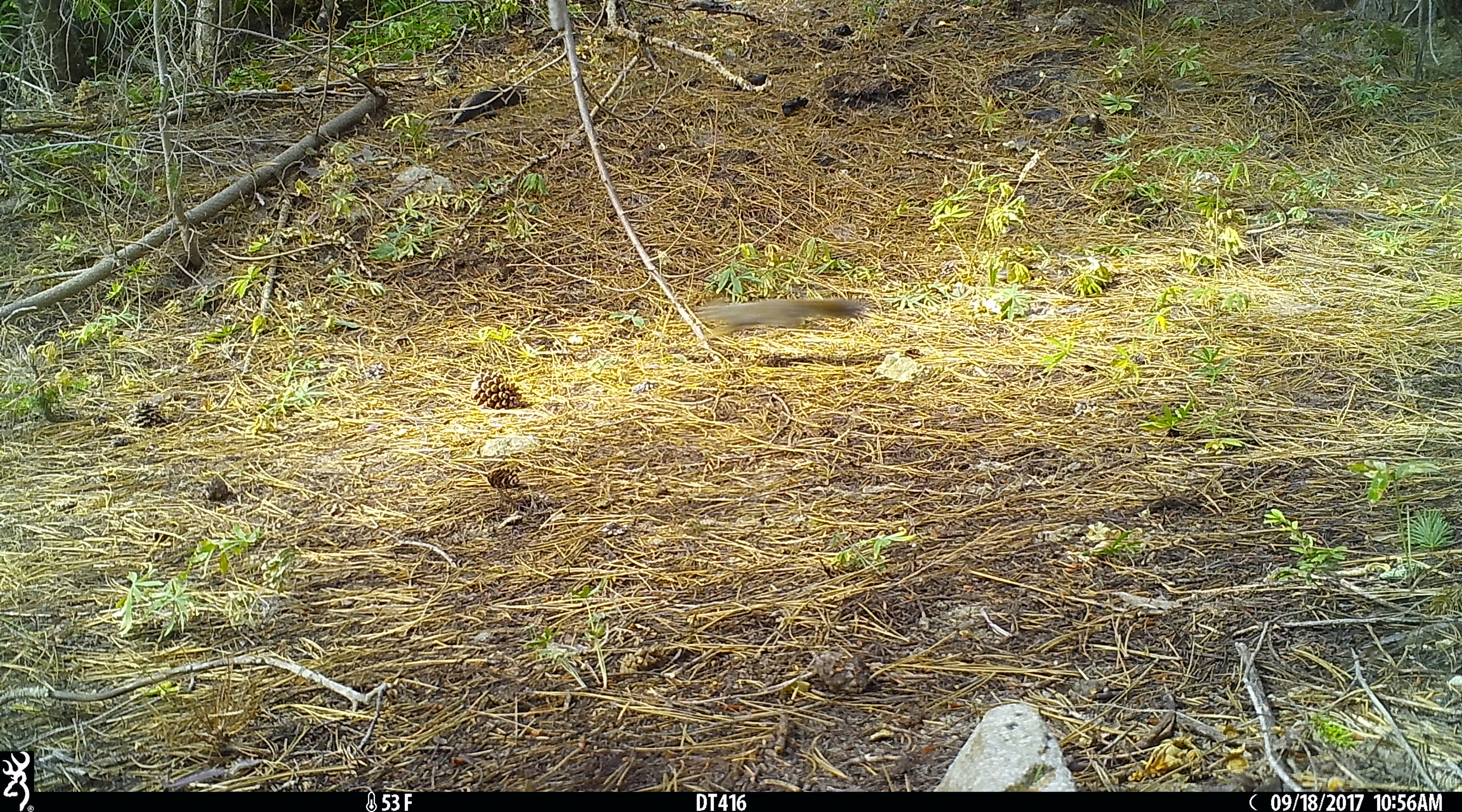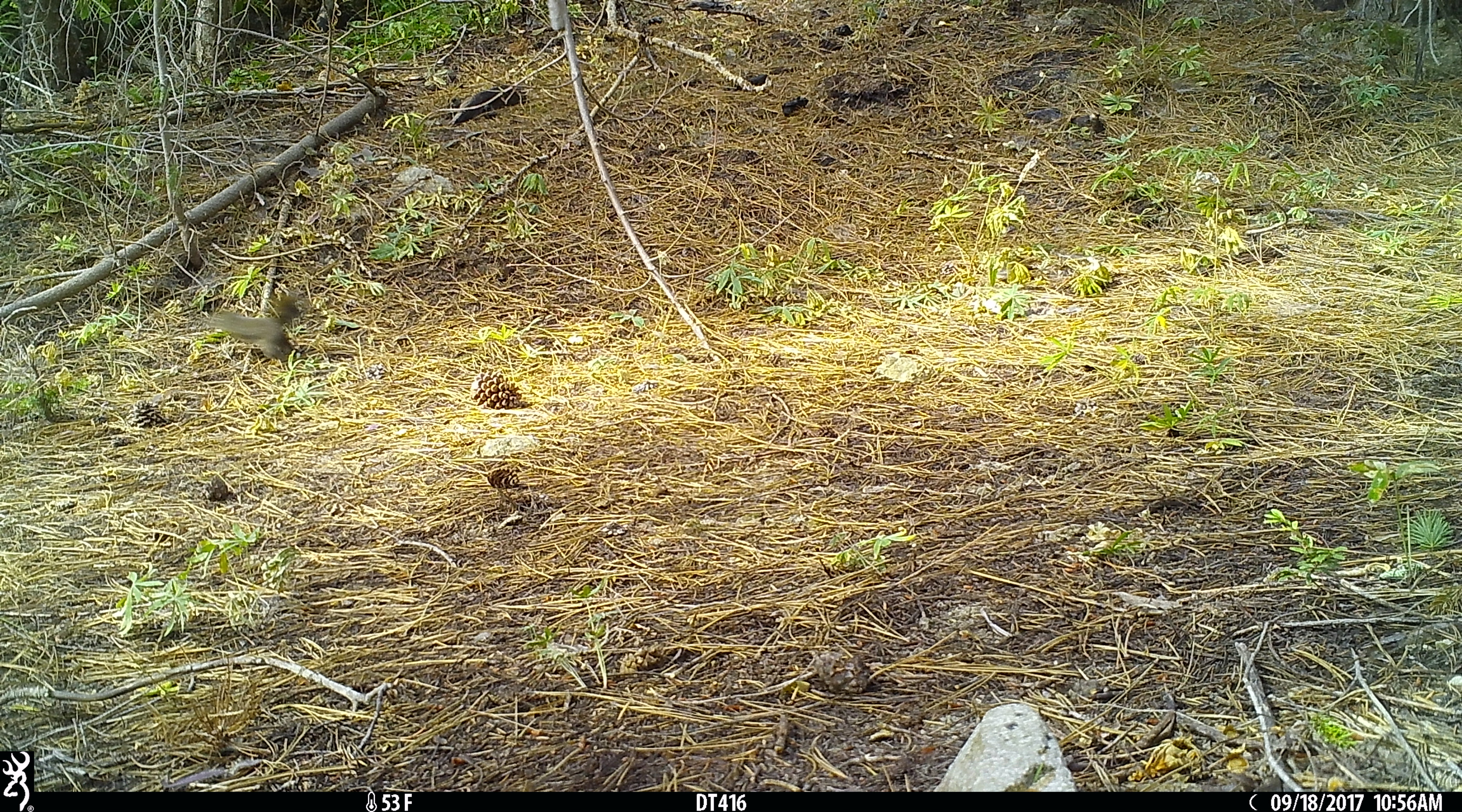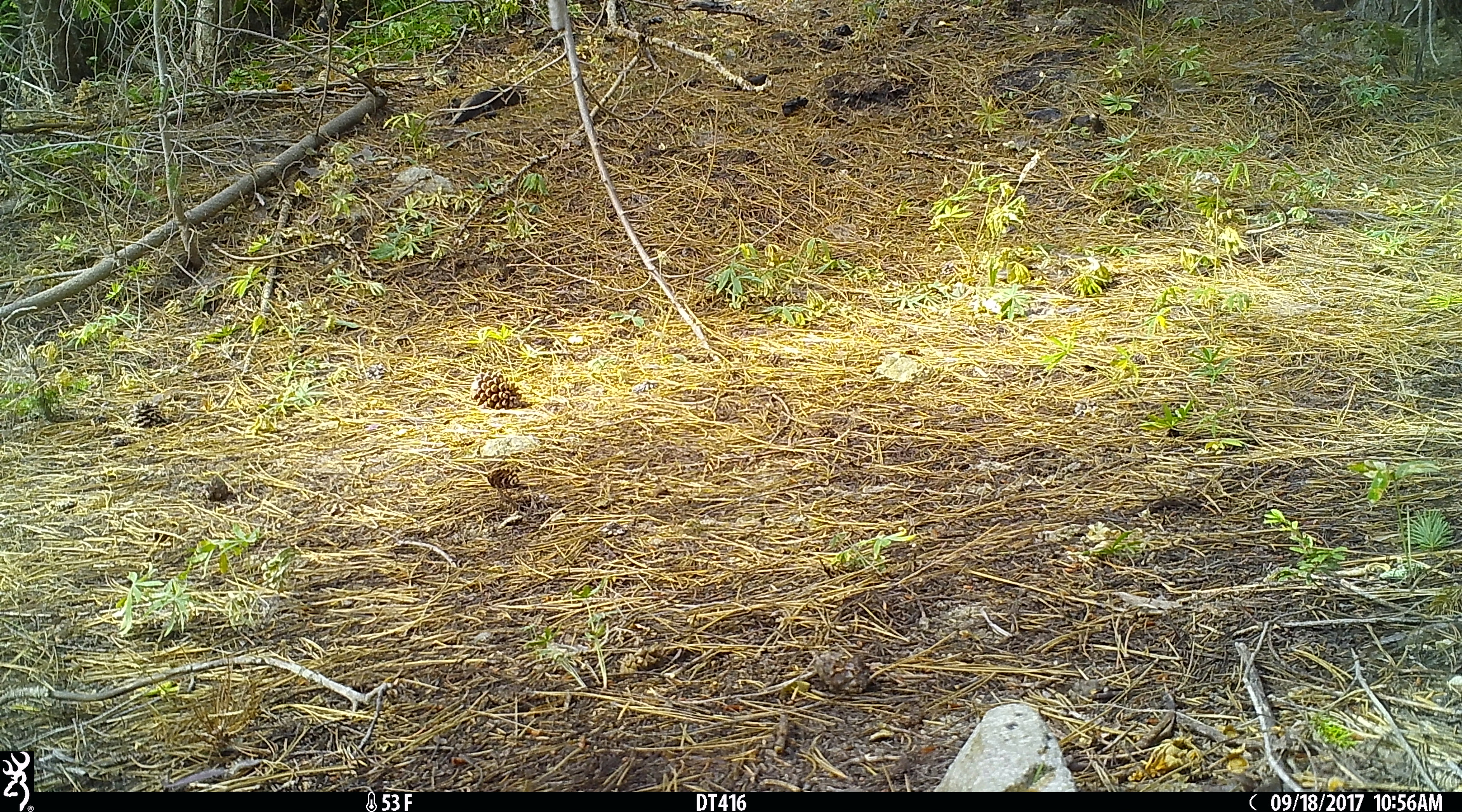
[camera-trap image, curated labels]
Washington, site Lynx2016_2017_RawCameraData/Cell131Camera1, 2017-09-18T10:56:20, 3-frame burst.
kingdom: Animalia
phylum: Chordata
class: Mammalia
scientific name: Mammalia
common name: small mammal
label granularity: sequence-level